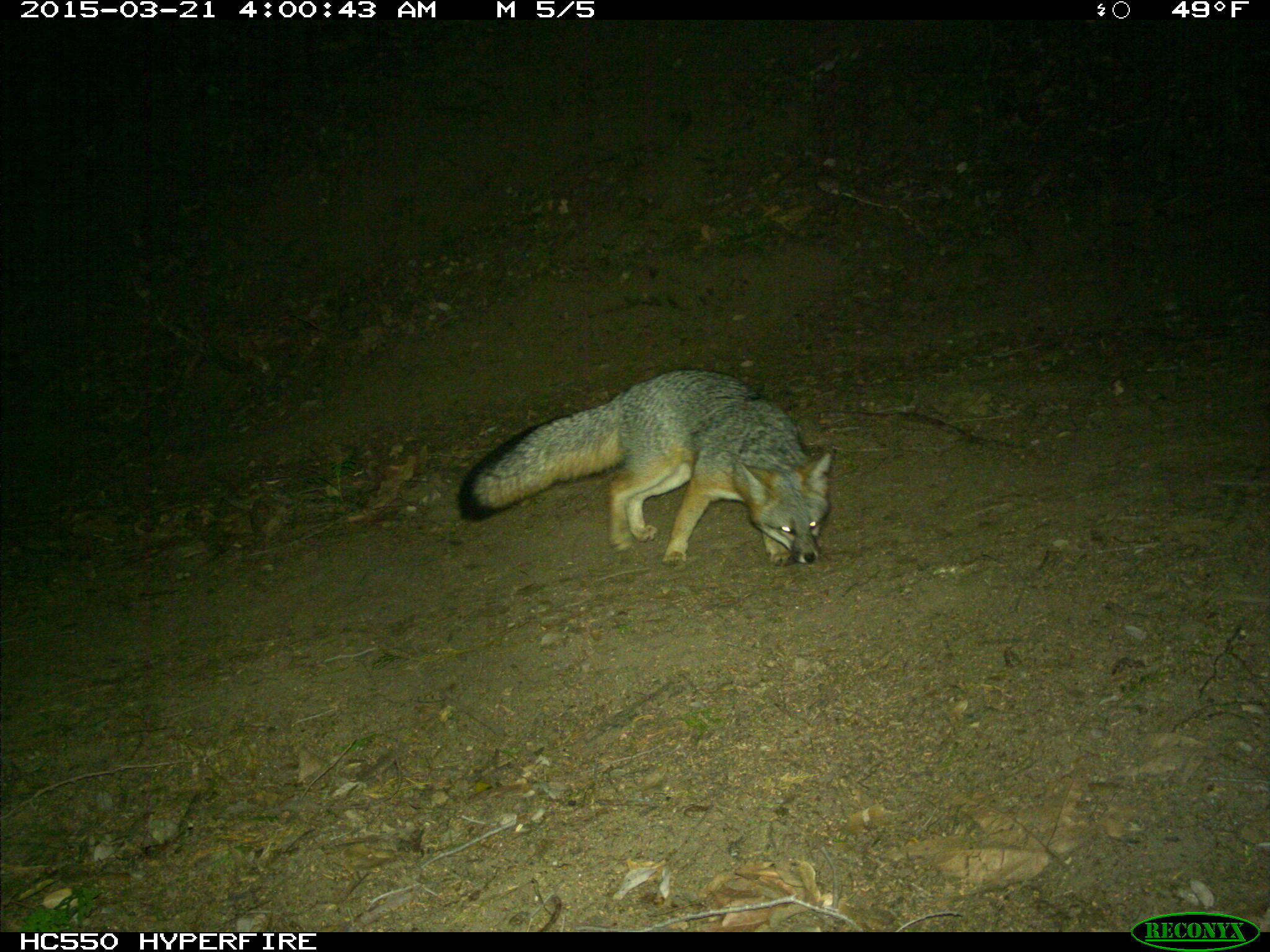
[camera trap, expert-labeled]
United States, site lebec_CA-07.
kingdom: Animalia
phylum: Chordata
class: Mammalia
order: Carnivora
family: Canidae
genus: Urocyon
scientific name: Urocyon cinereoargenteus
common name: gray fox